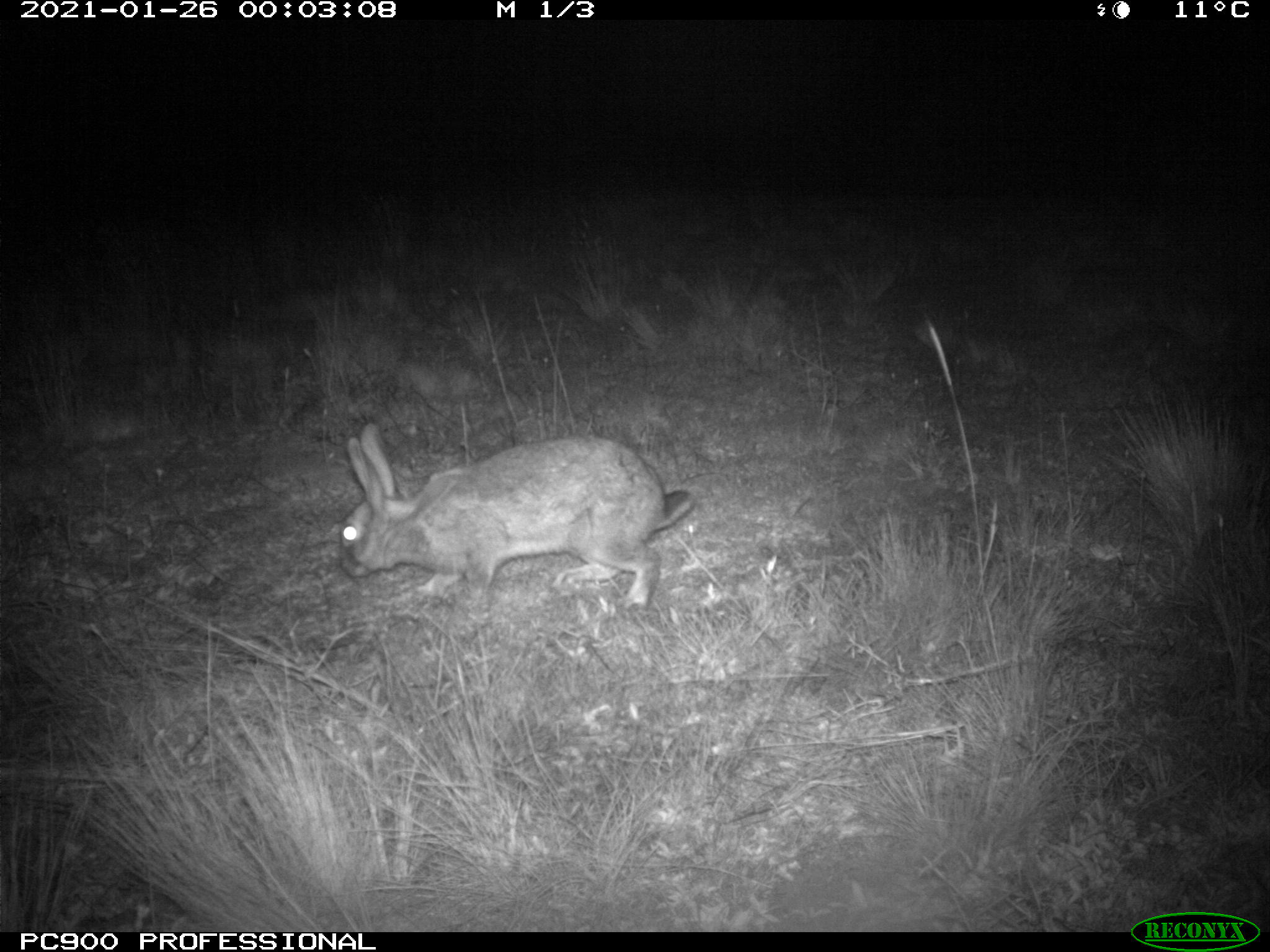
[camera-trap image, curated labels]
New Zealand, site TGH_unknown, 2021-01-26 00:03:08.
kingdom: Animalia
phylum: Chordata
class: Mammalia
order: Lagomorpha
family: Leporidae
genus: Oryctolagus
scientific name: Oryctolagus cuniculus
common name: european rabbit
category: rabbit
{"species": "rabbit (european rabbit) (Oryctolagus cuniculus)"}